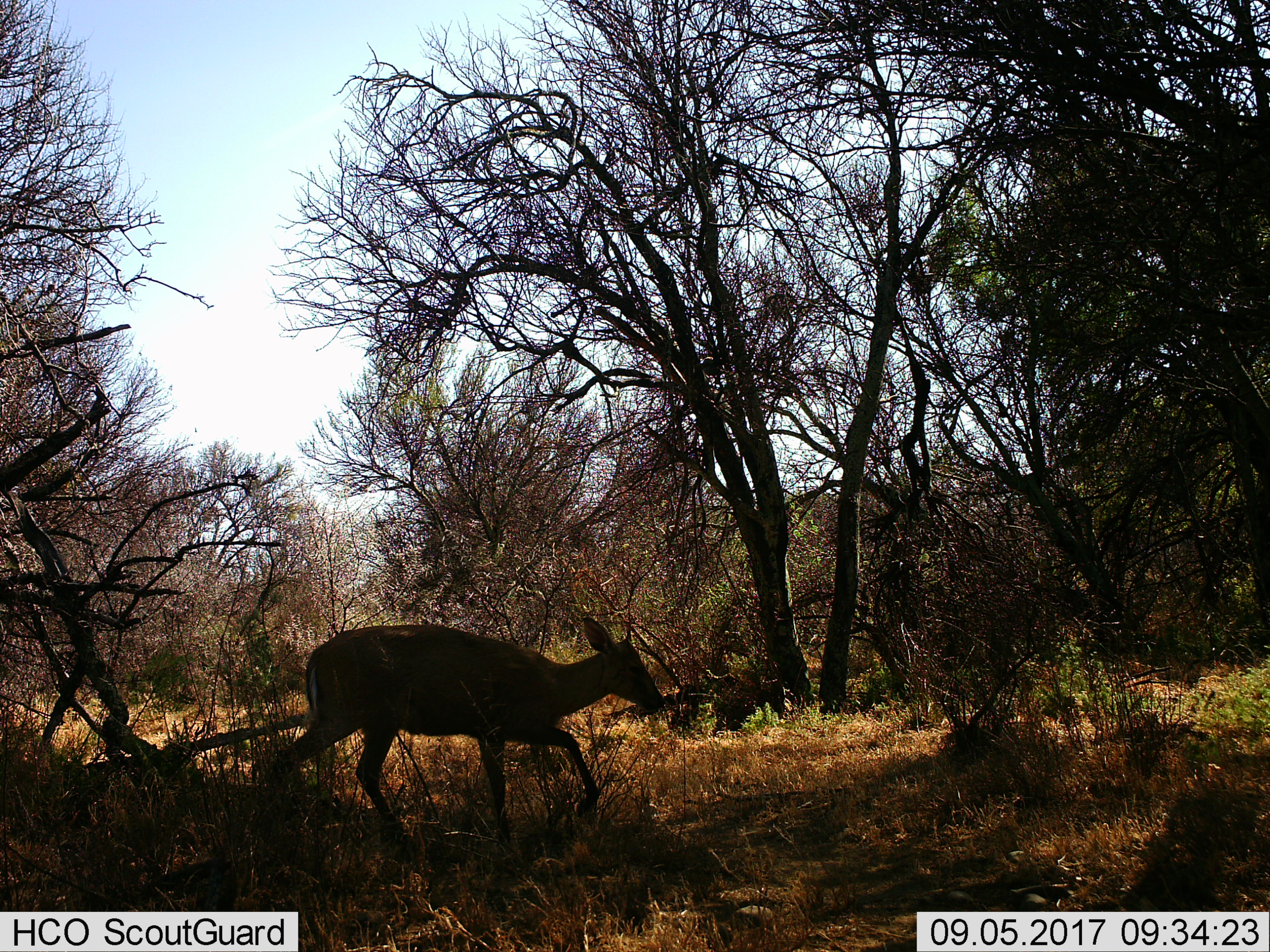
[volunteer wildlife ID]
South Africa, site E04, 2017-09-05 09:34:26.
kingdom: Animalia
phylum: Chordata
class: Mammalia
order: Artiodactyla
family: Cervidae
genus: Dama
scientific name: Dama dama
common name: fallow deer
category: fallowdeer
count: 1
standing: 0%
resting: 0%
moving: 67%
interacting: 0%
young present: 0%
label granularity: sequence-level